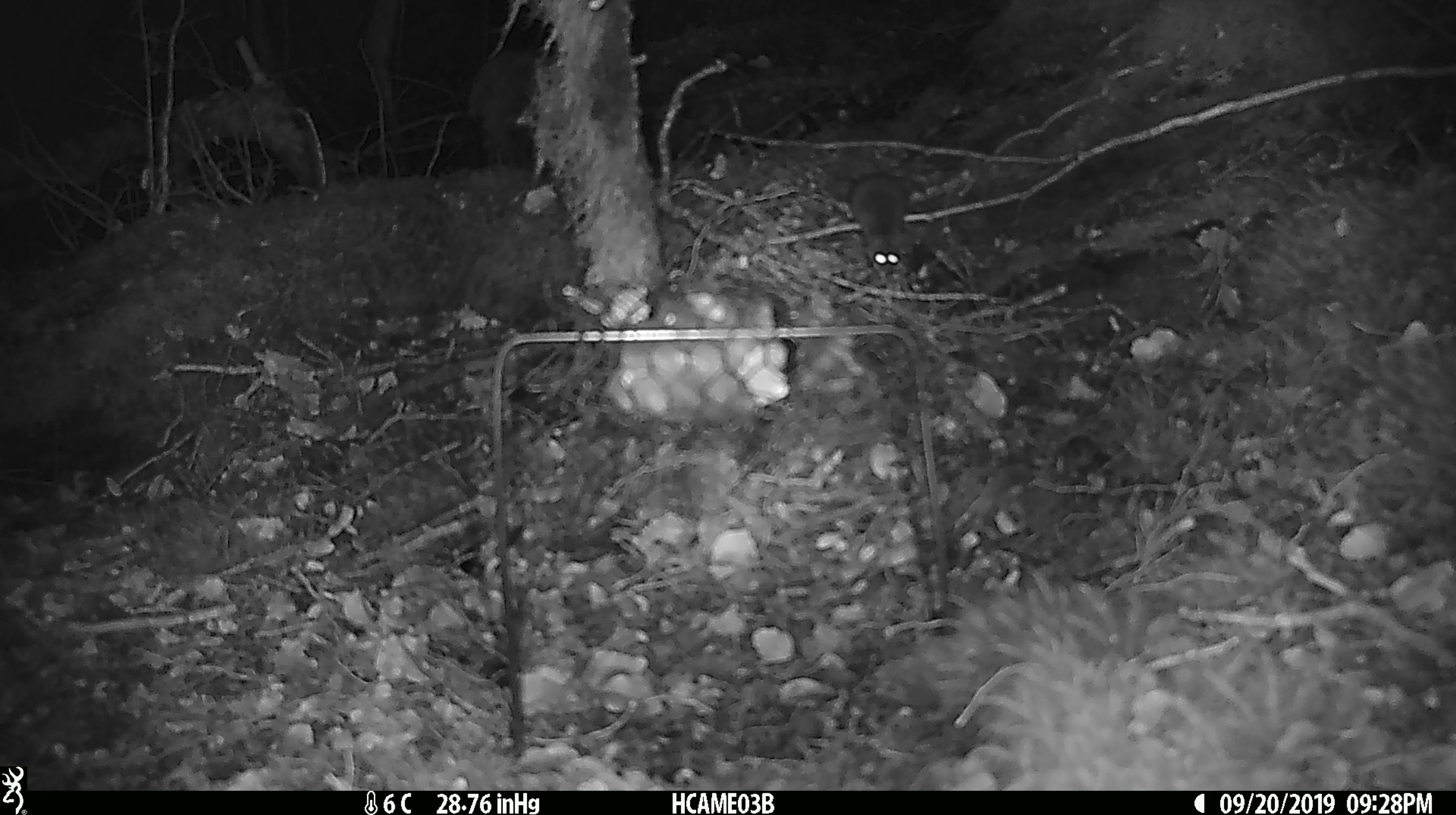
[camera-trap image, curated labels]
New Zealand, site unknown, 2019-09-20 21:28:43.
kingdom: Animalia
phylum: Chordata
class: Mammalia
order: Rodentia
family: Muridae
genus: Mus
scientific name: Mus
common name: mouse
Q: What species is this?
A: Mouse (Mus).